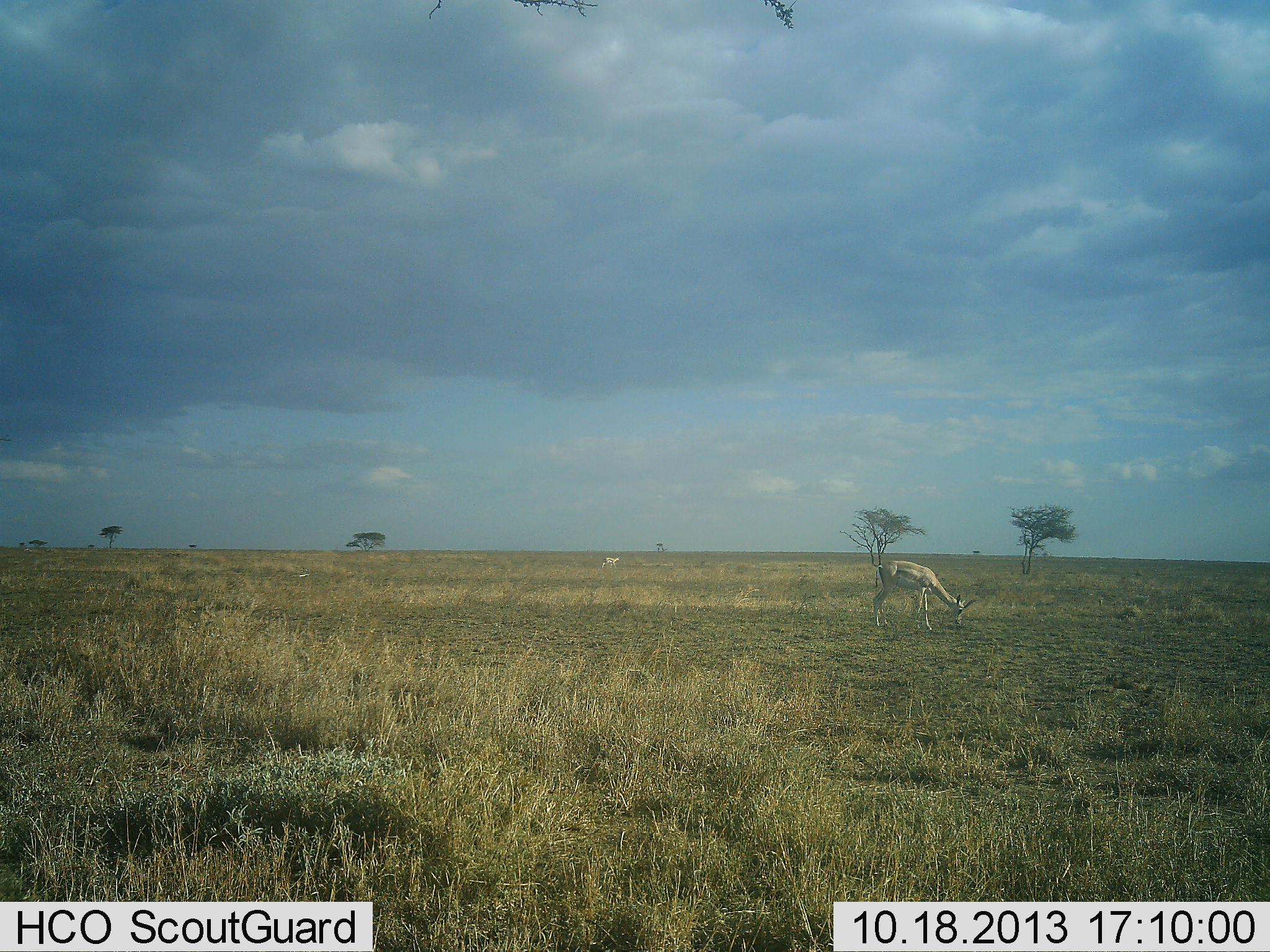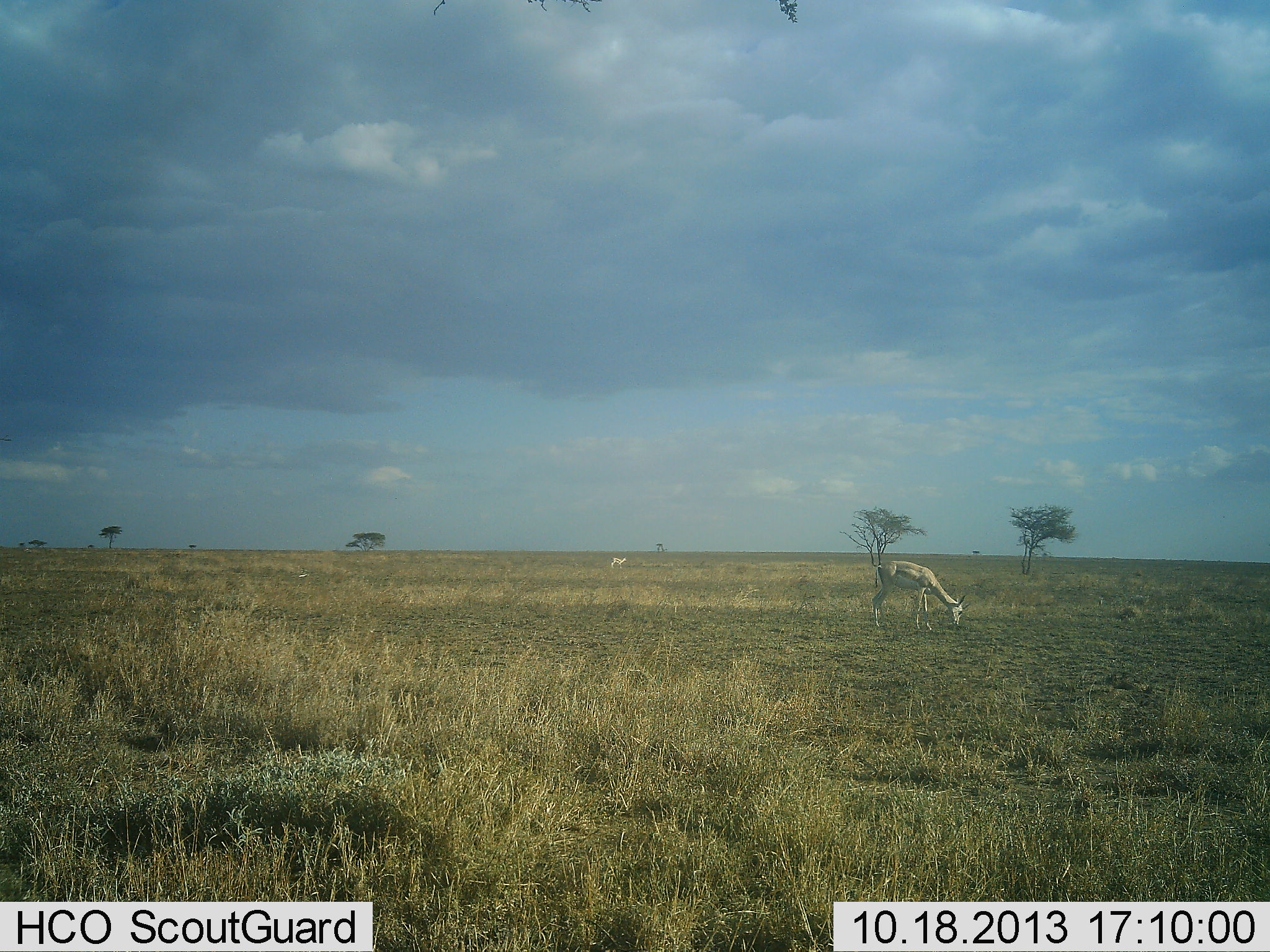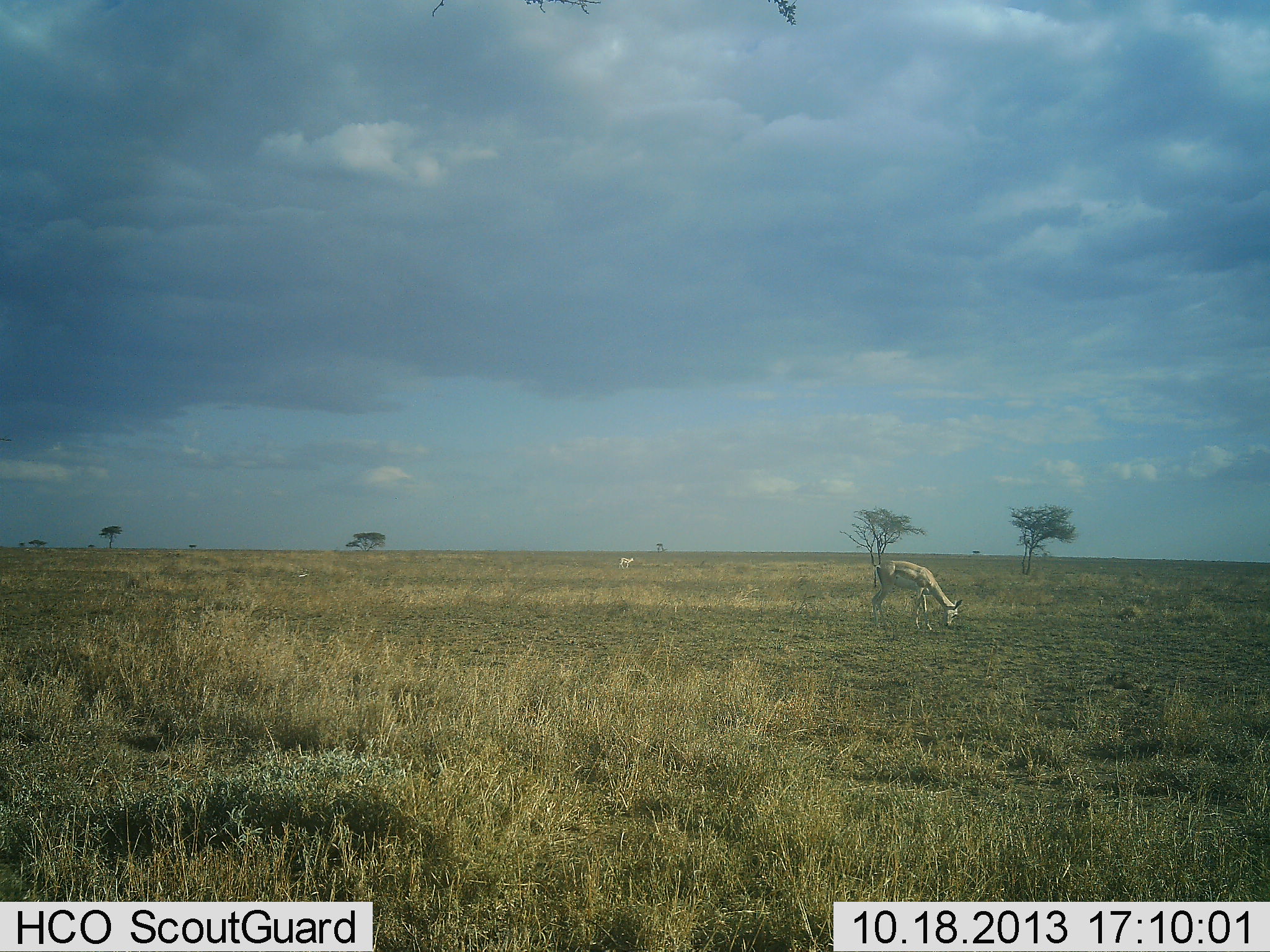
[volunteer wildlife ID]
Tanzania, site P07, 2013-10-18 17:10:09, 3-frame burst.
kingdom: Animalia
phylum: Chordata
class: Mammalia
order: Artiodactyla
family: Bovidae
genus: Eudorcas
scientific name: Eudorcas thomsonii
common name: thomson's gazelle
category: gazellethomsons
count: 2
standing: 40%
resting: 0%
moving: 35%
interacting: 0%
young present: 0%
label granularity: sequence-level